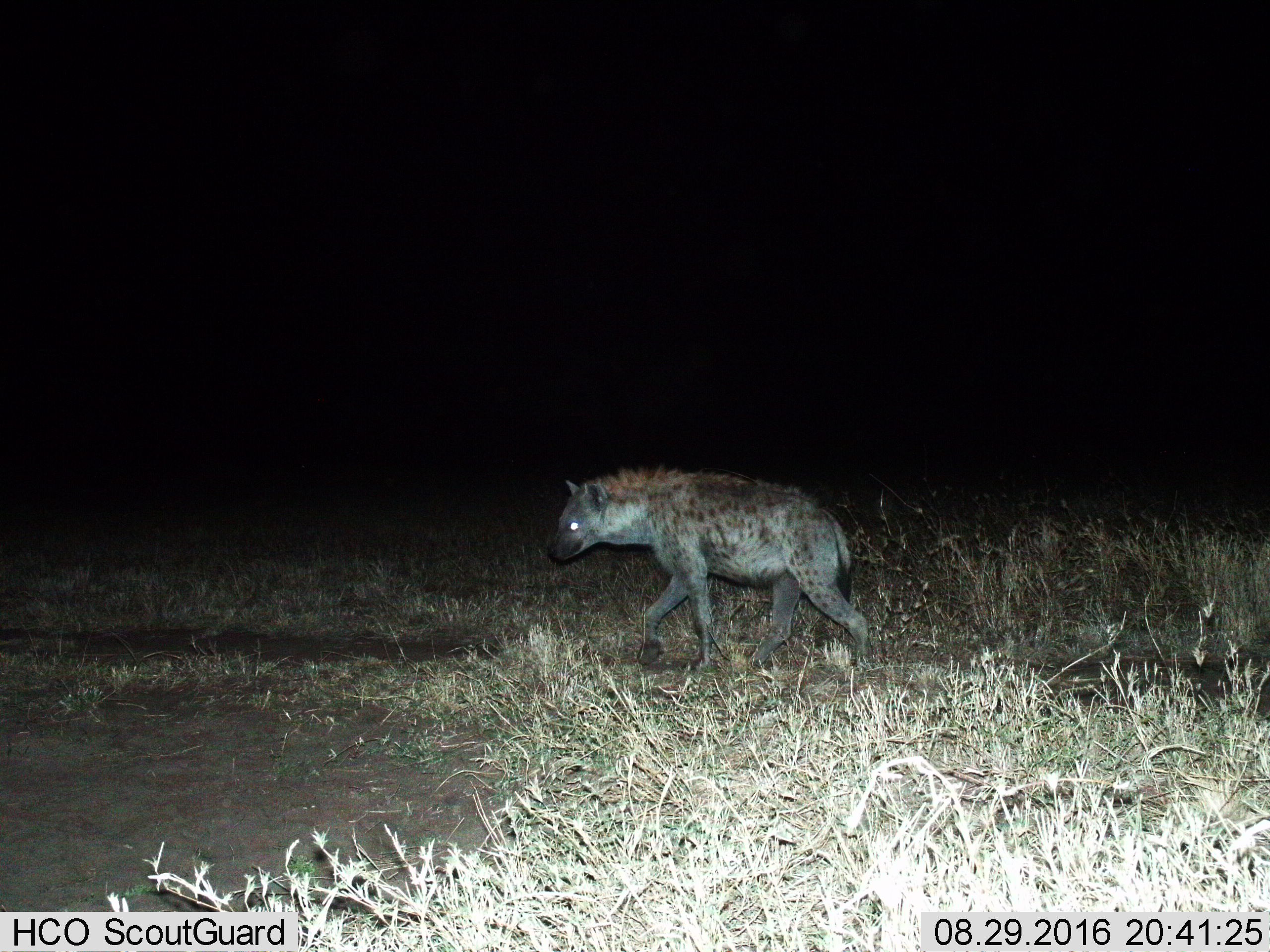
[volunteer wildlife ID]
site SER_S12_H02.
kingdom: Animalia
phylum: Chordata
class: Mammalia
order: Carnivora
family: Hyaenidae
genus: Crocuta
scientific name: Crocuta crocuta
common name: spotted hyena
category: hyenaspotted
Hyenaspotted (spotted hyena) (Crocuta crocuta), count 1. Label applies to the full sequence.